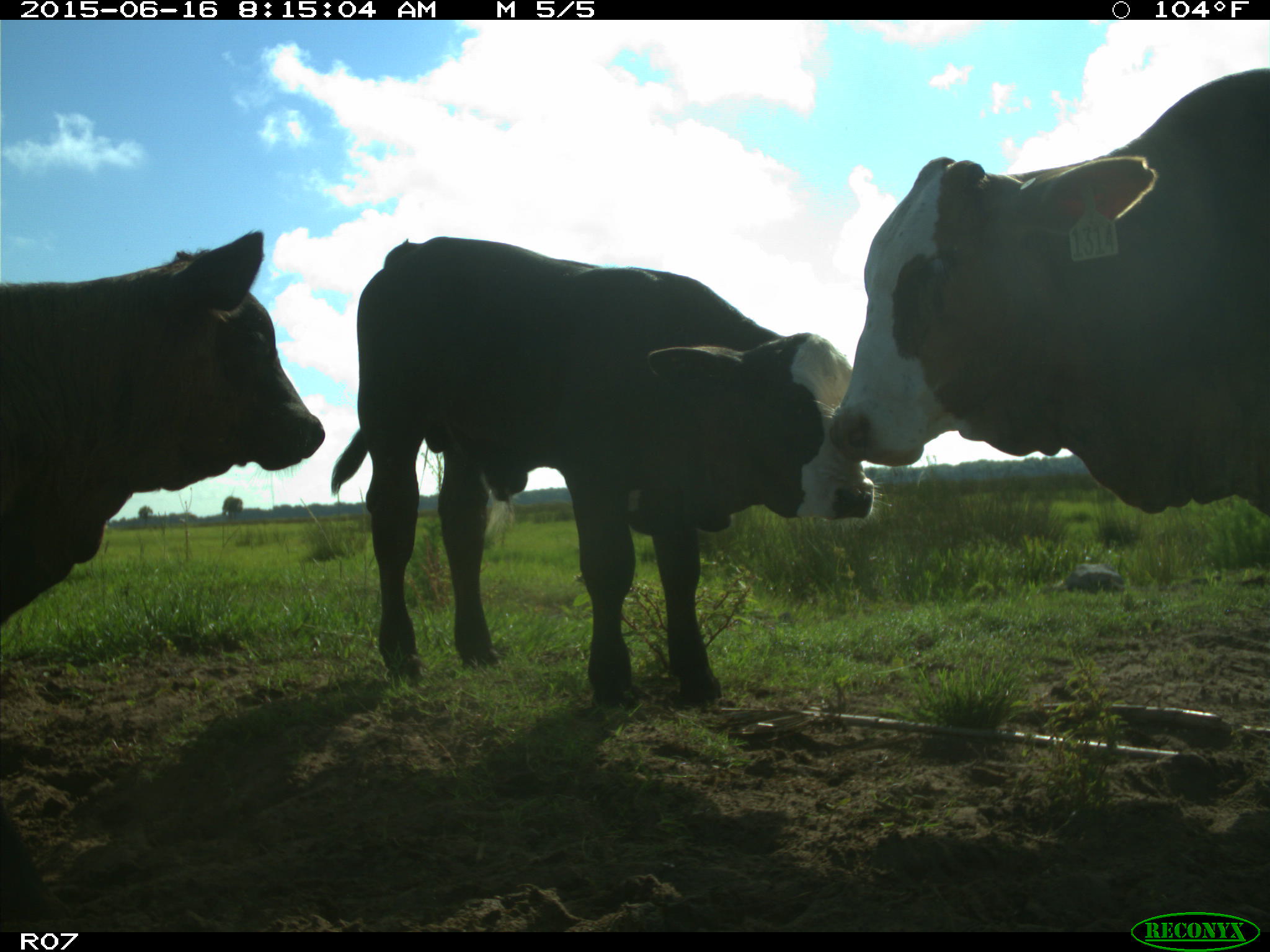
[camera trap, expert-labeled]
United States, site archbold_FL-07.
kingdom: Animalia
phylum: Chordata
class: Mammalia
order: Artiodactyla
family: Bovidae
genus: Bos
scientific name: Bos taurus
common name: domestic cow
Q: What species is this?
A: Bos taurus (domestic cow).